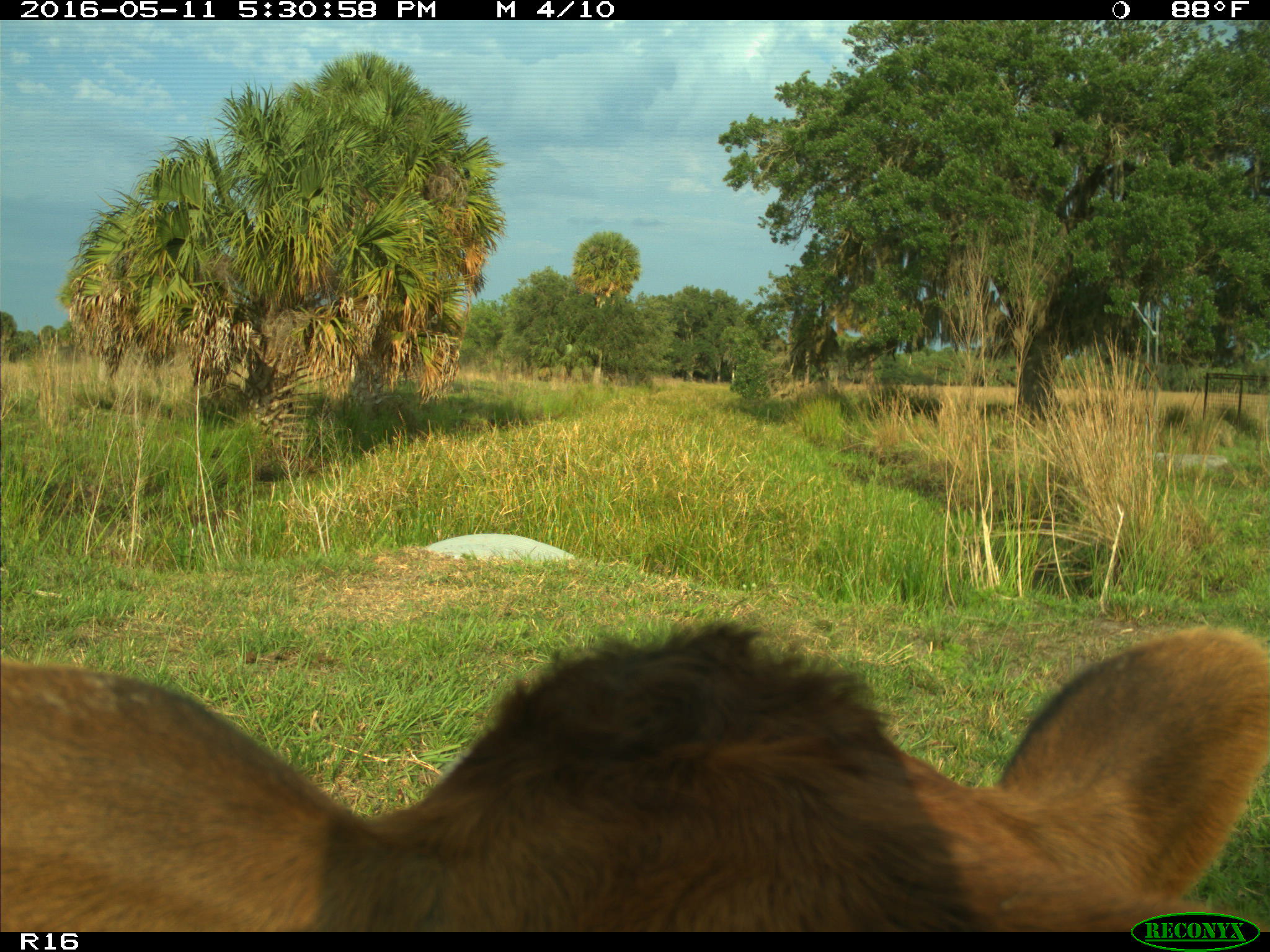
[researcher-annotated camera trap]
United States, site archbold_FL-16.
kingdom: Animalia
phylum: Chordata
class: Mammalia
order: Artiodactyla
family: Bovidae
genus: Bos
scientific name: Bos taurus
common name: domestic cow